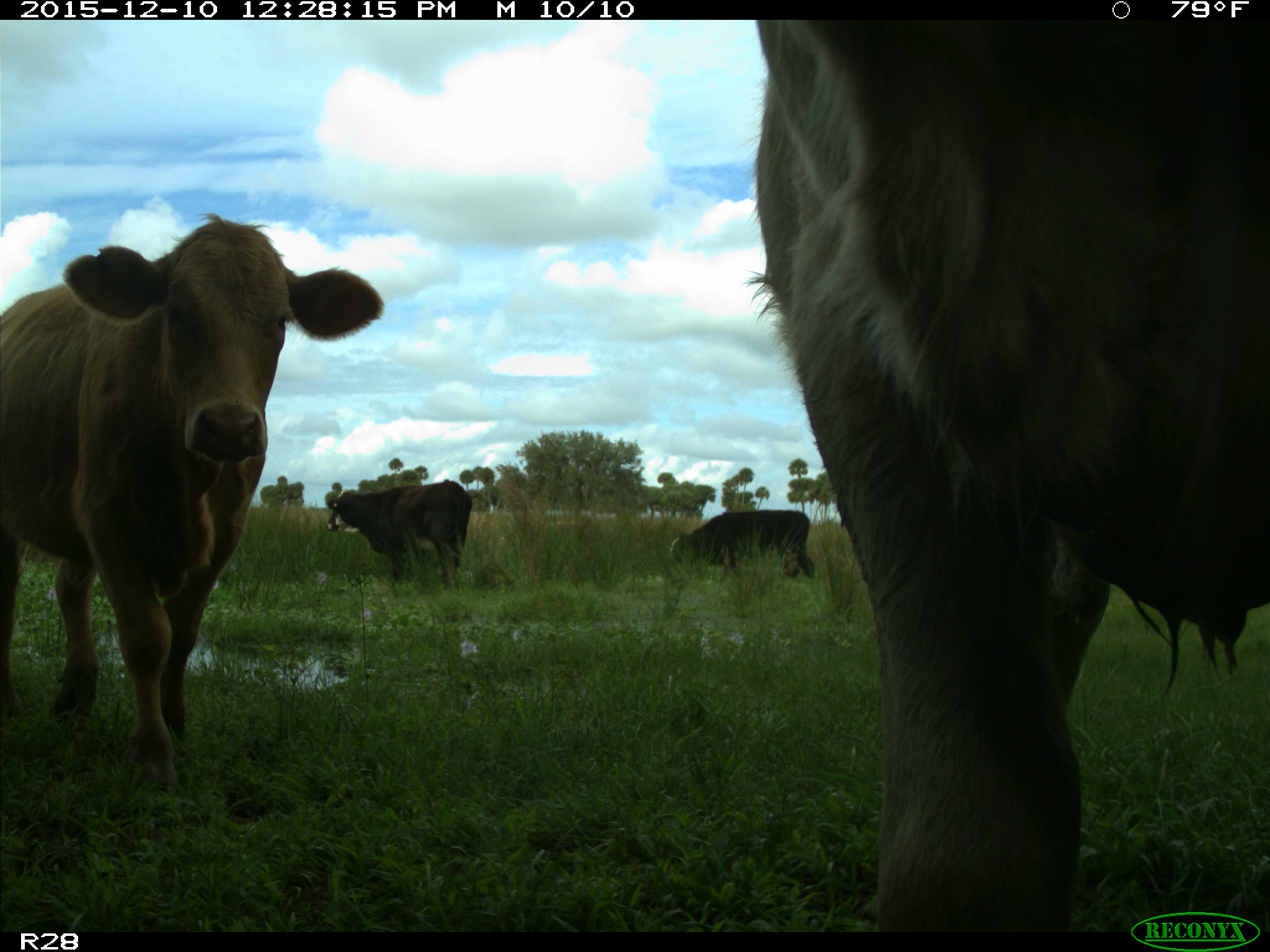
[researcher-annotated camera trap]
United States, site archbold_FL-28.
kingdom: Animalia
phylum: Chordata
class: Mammalia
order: Artiodactyla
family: Bovidae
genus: Bos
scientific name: Bos taurus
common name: domestic cow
Bos taurus (domestic cow).